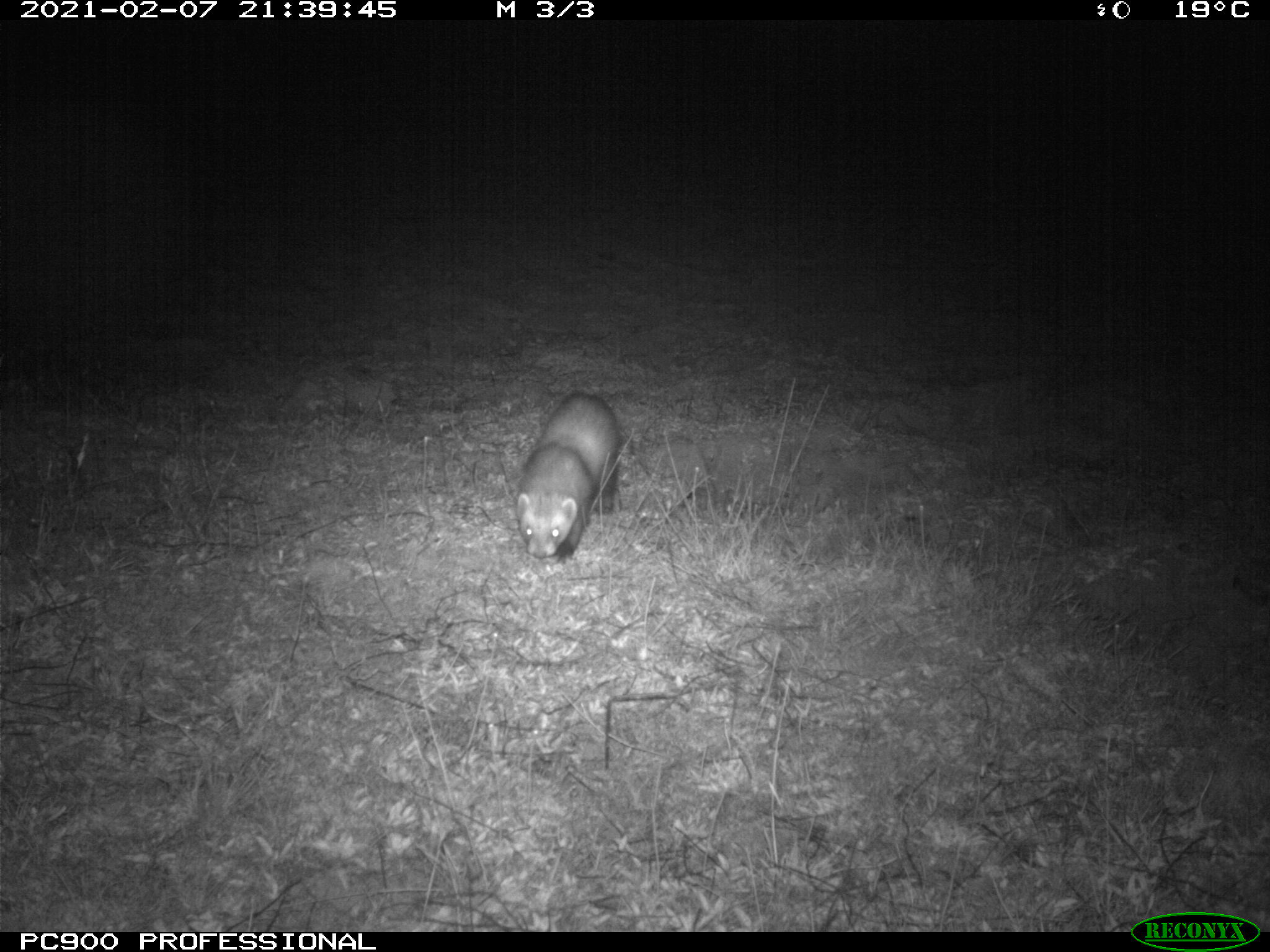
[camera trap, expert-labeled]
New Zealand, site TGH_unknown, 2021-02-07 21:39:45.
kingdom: Animalia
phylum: Chordata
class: Mammalia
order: Carnivora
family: Mustelidae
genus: Mustela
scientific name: Mustela furo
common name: ferret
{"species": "ferret (Mustela furo)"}